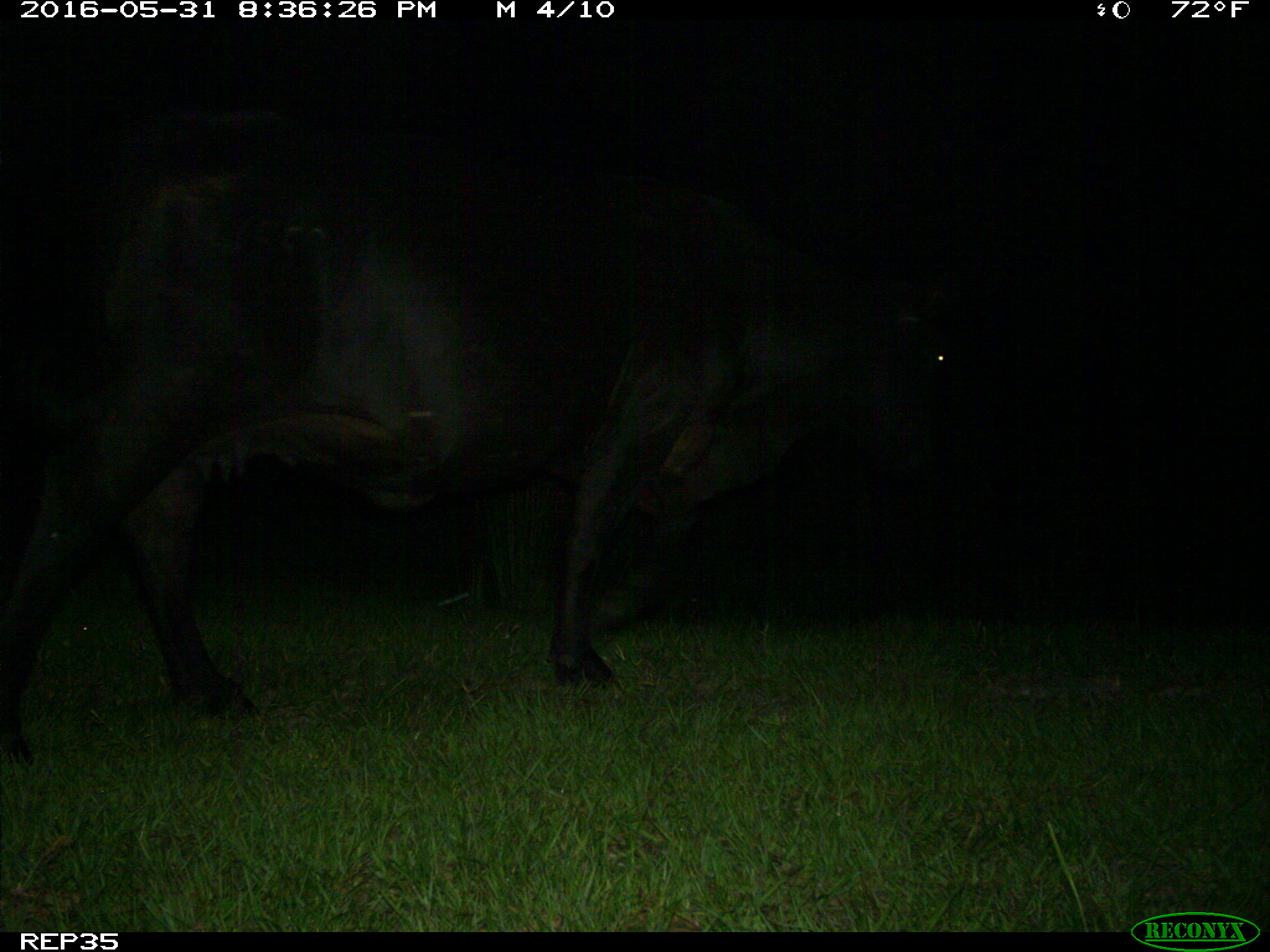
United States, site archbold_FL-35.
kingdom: Animalia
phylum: Chordata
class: Mammalia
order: Artiodactyla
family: Bovidae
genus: Bos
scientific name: Bos taurus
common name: domestic cow